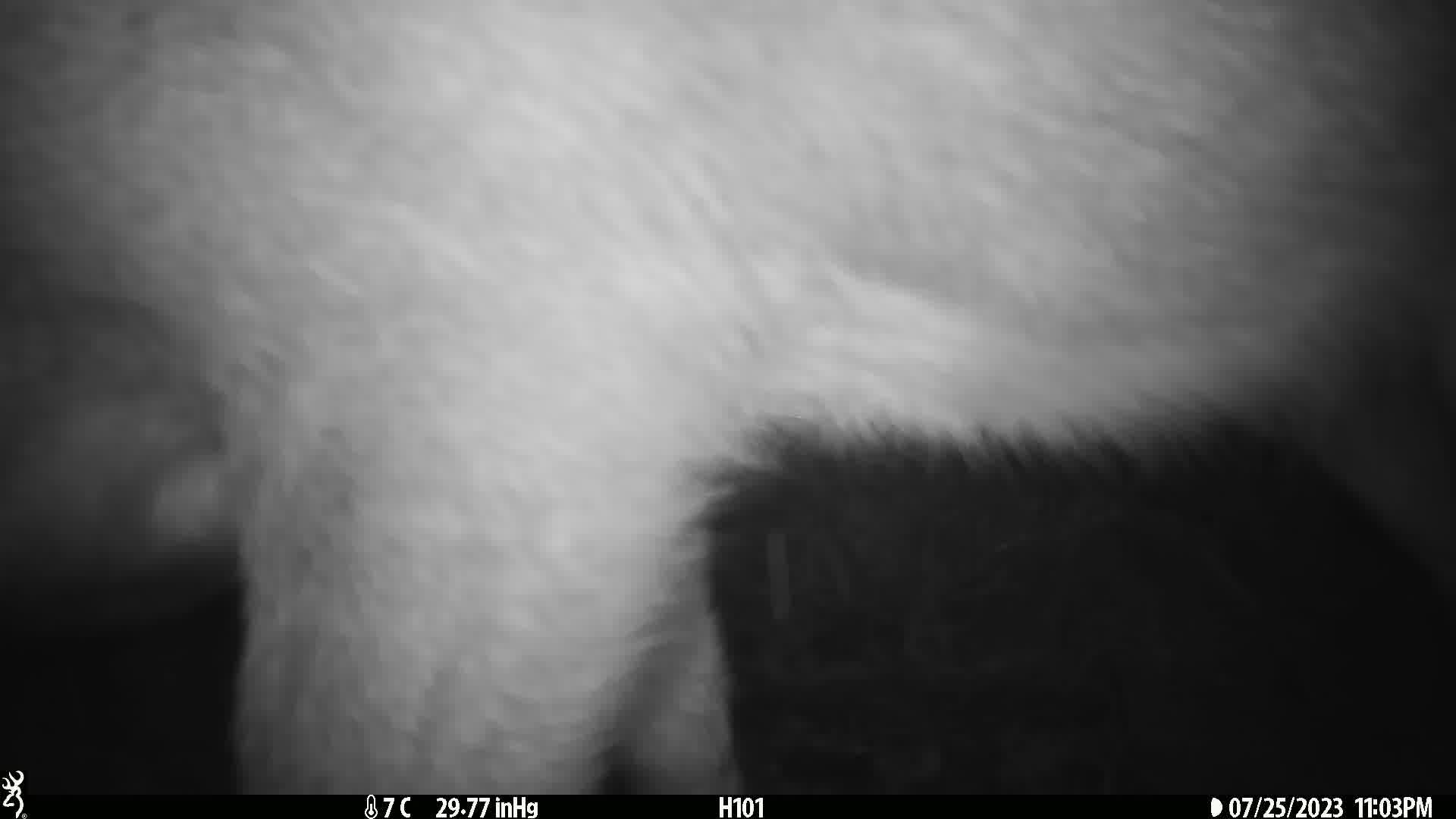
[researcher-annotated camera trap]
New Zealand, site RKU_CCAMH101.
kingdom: Animalia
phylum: Chordata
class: Mammalia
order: Artiodactyla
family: Cervidae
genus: Odocoileus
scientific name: Odocoileus virginianus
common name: white-tailed deer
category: white tailed deer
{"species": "white tailed deer (white-tailed deer) (Odocoileus virginianus)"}